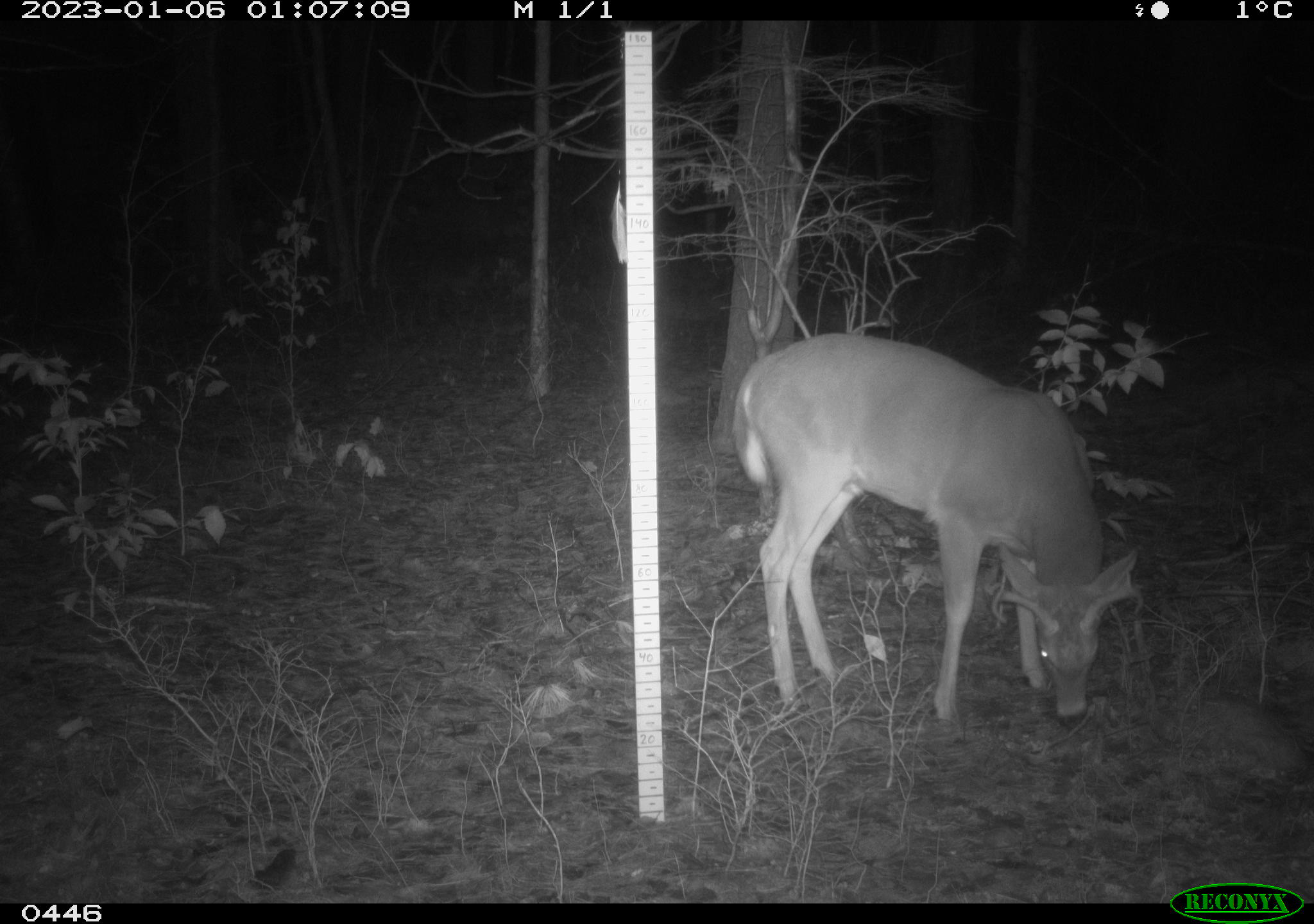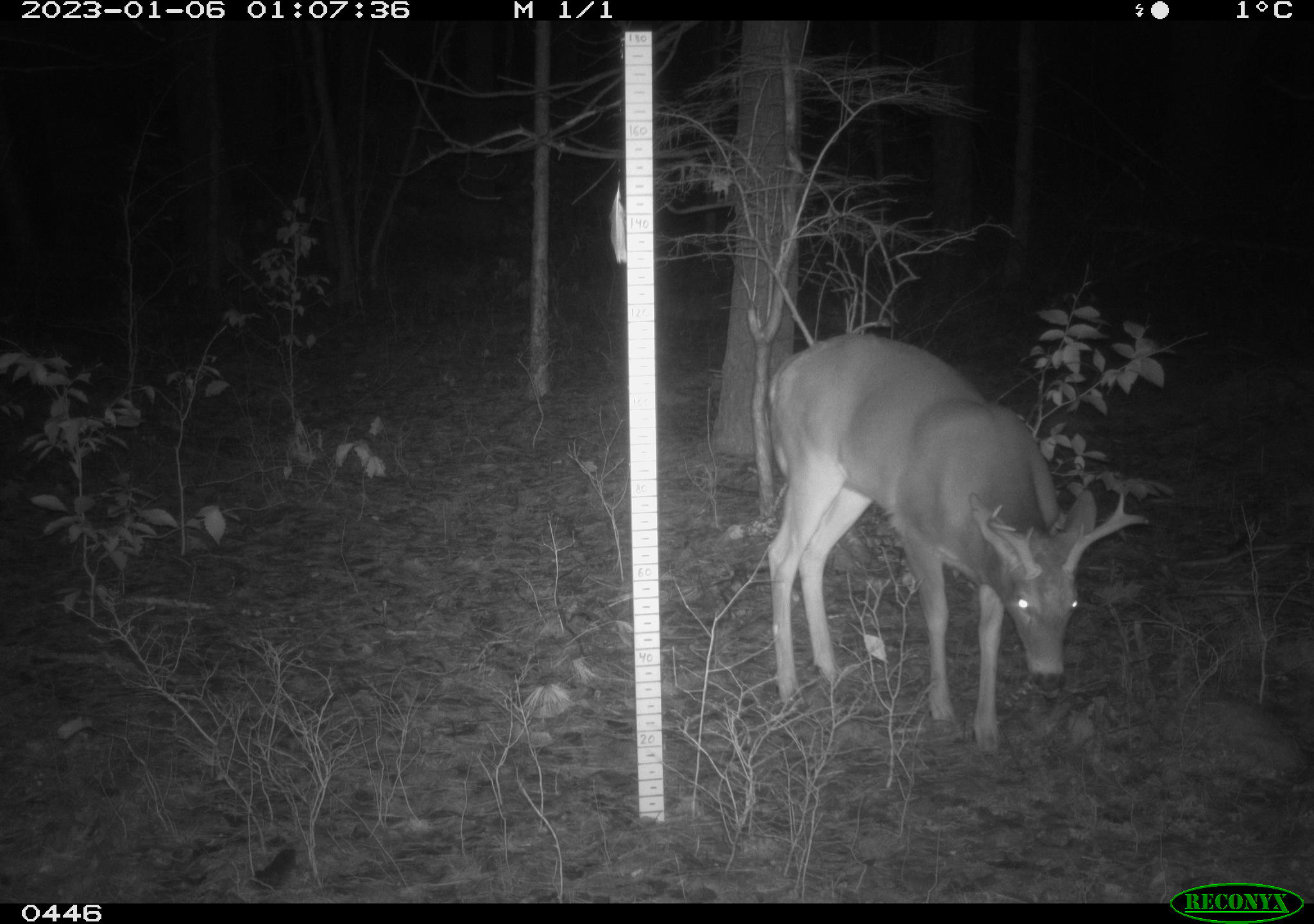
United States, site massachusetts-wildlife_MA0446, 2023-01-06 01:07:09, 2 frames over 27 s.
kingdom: Animalia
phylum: Chordata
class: Mammalia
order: Artiodactyla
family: Cervidae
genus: Odocoileus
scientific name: Odocoileus virginianus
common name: white-tailed deer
White-tailed deer (Odocoileus virginianus).